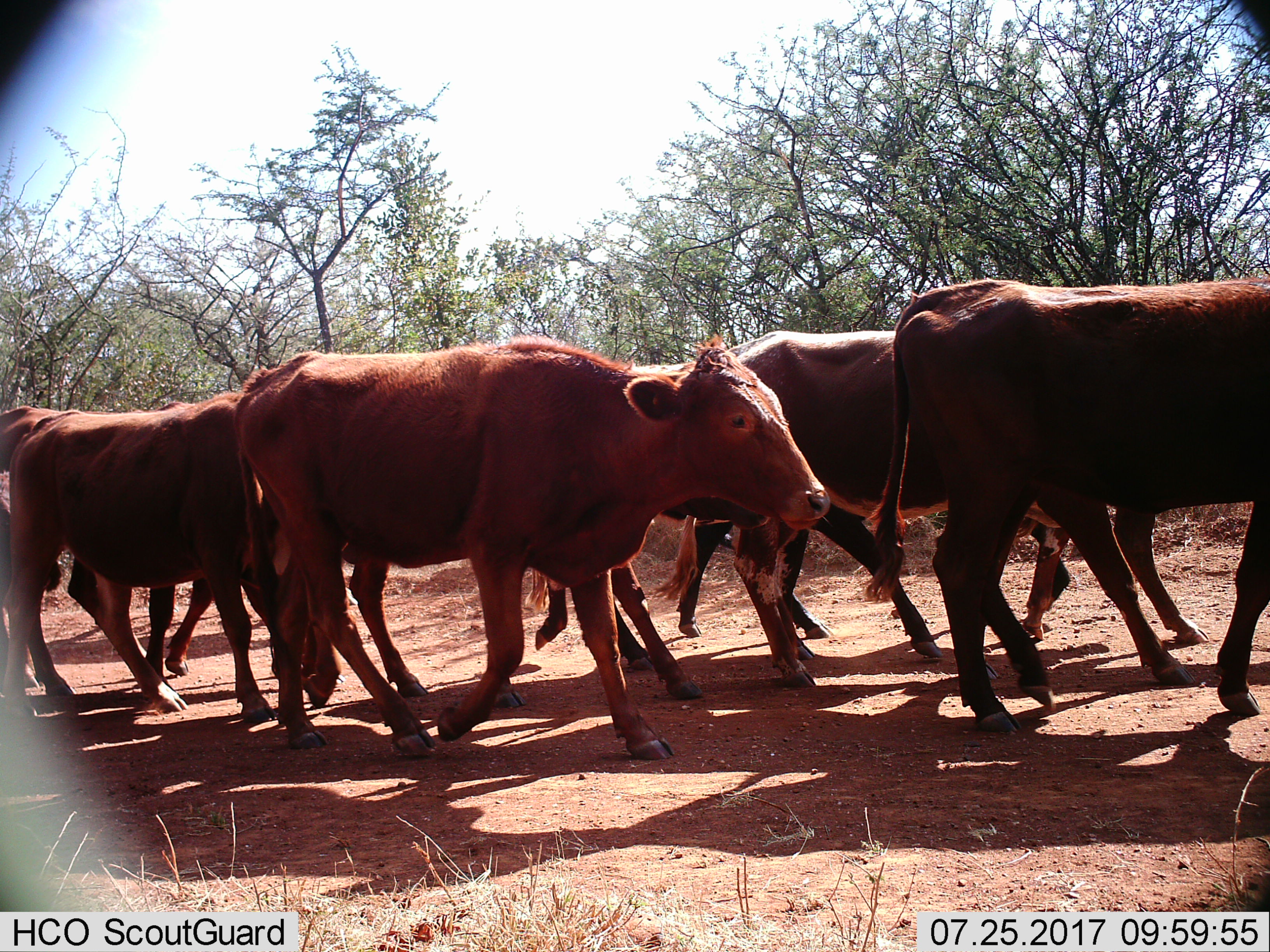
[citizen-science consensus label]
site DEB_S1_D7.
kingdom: Animalia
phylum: Chordata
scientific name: Vertebrata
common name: domestic animal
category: domesticanimal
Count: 7.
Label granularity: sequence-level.